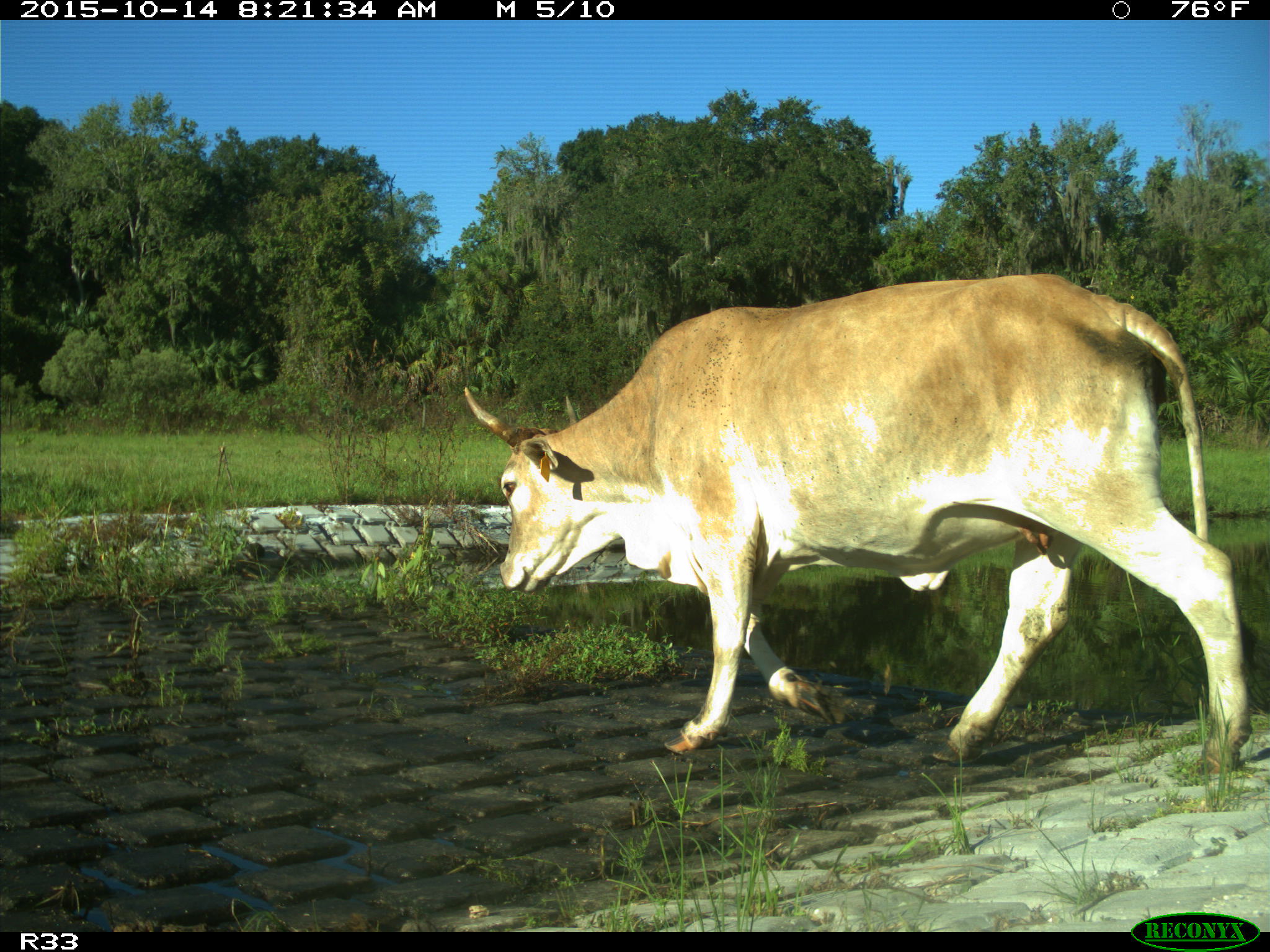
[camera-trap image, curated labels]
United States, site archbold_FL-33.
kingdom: Animalia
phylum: Chordata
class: Mammalia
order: Artiodactyla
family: Bovidae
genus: Bos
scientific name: Bos taurus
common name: domestic cow